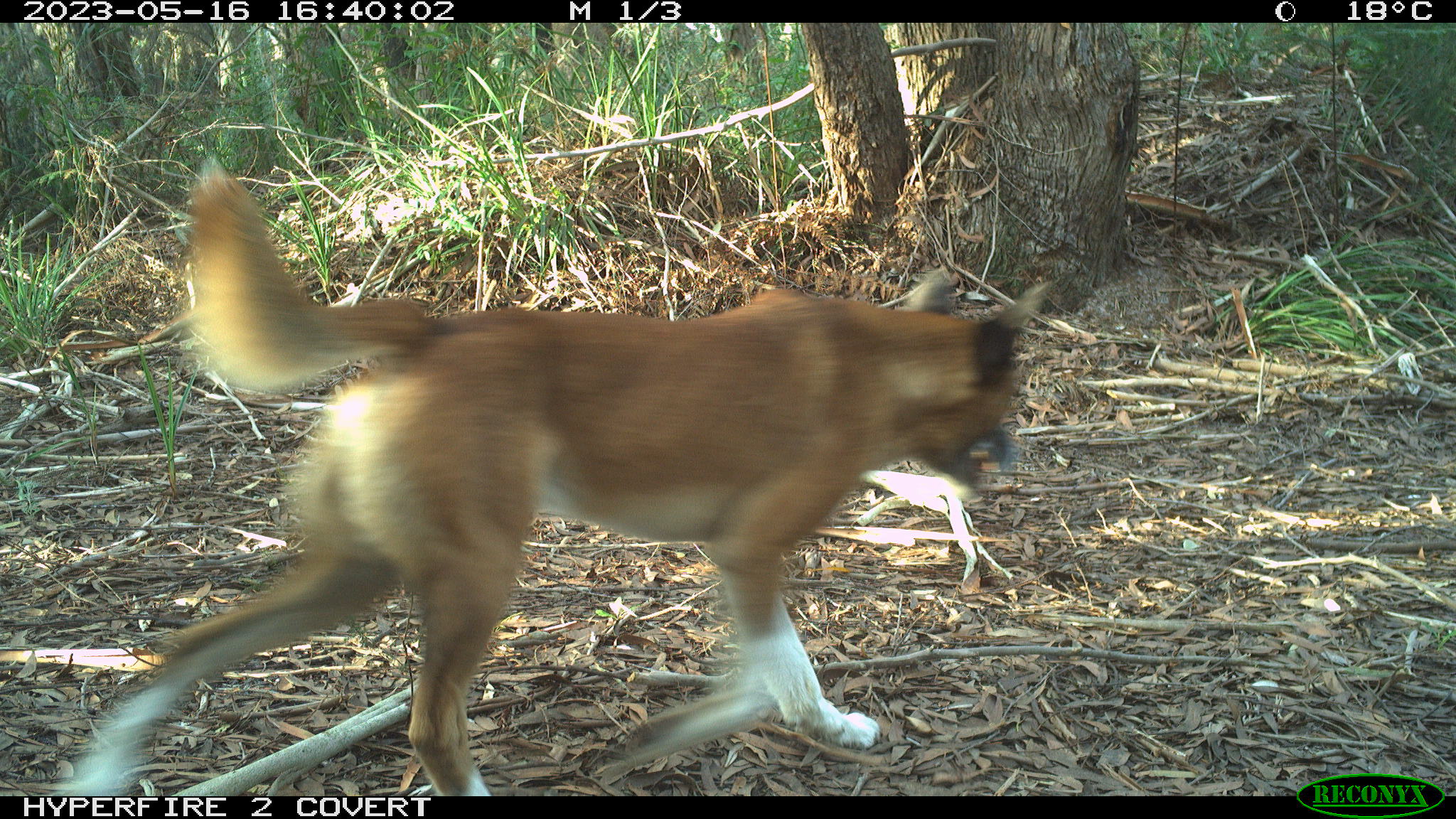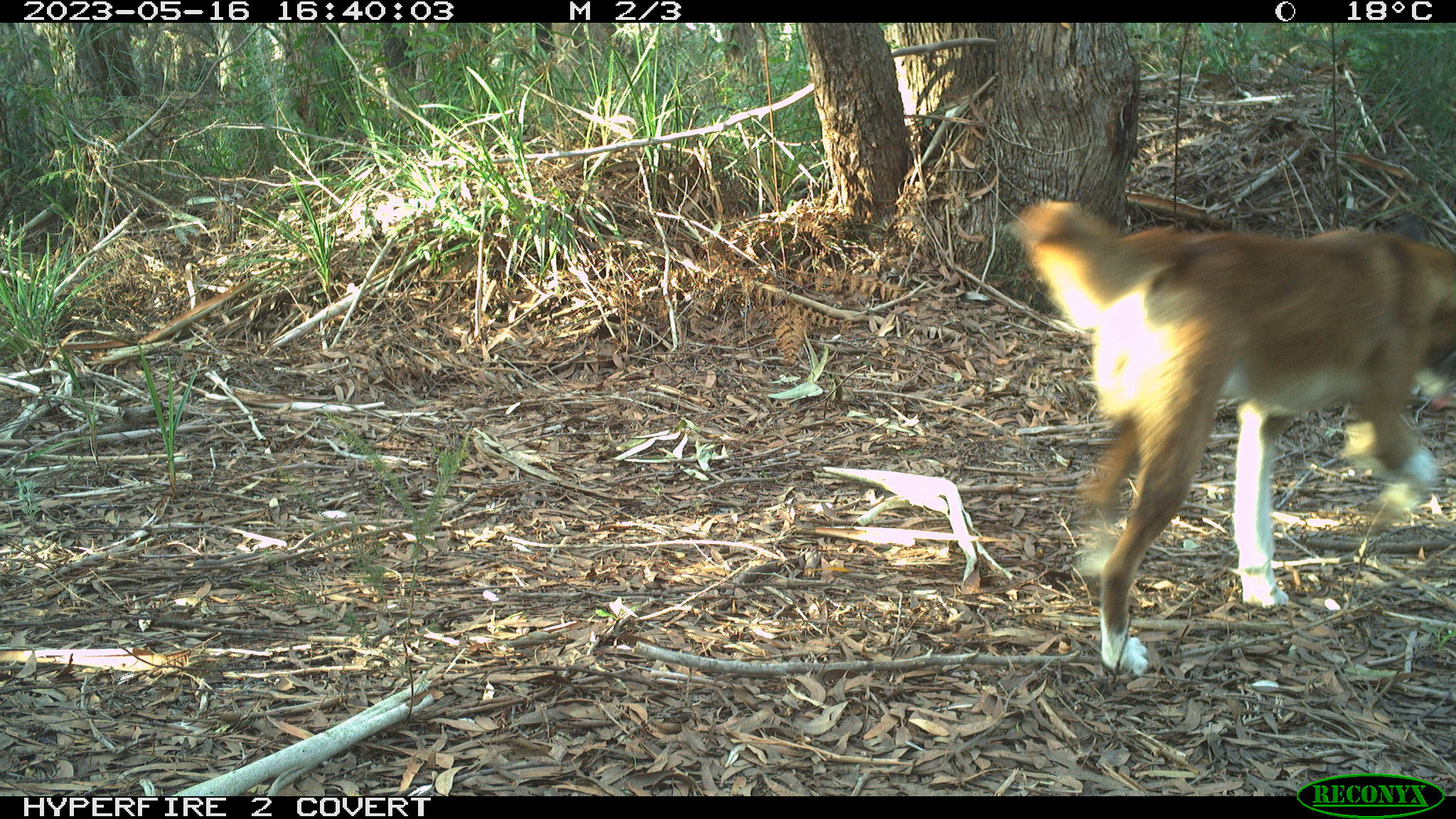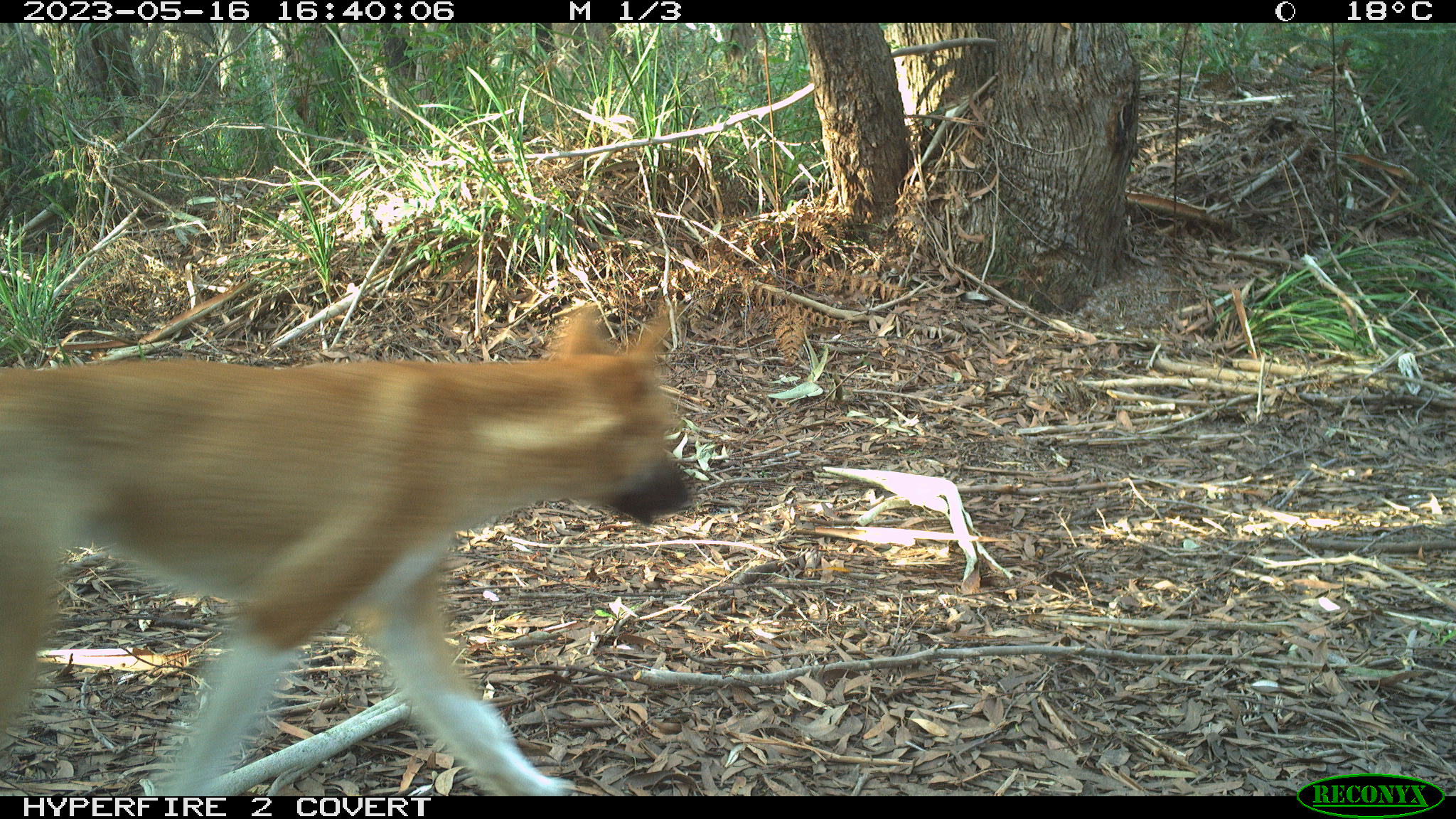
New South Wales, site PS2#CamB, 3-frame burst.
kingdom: Animalia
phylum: Chordata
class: Mammalia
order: Carnivora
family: Canidae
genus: Canis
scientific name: Canis familiaris dingo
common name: dingo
Dingo (Canis familiaris dingo).